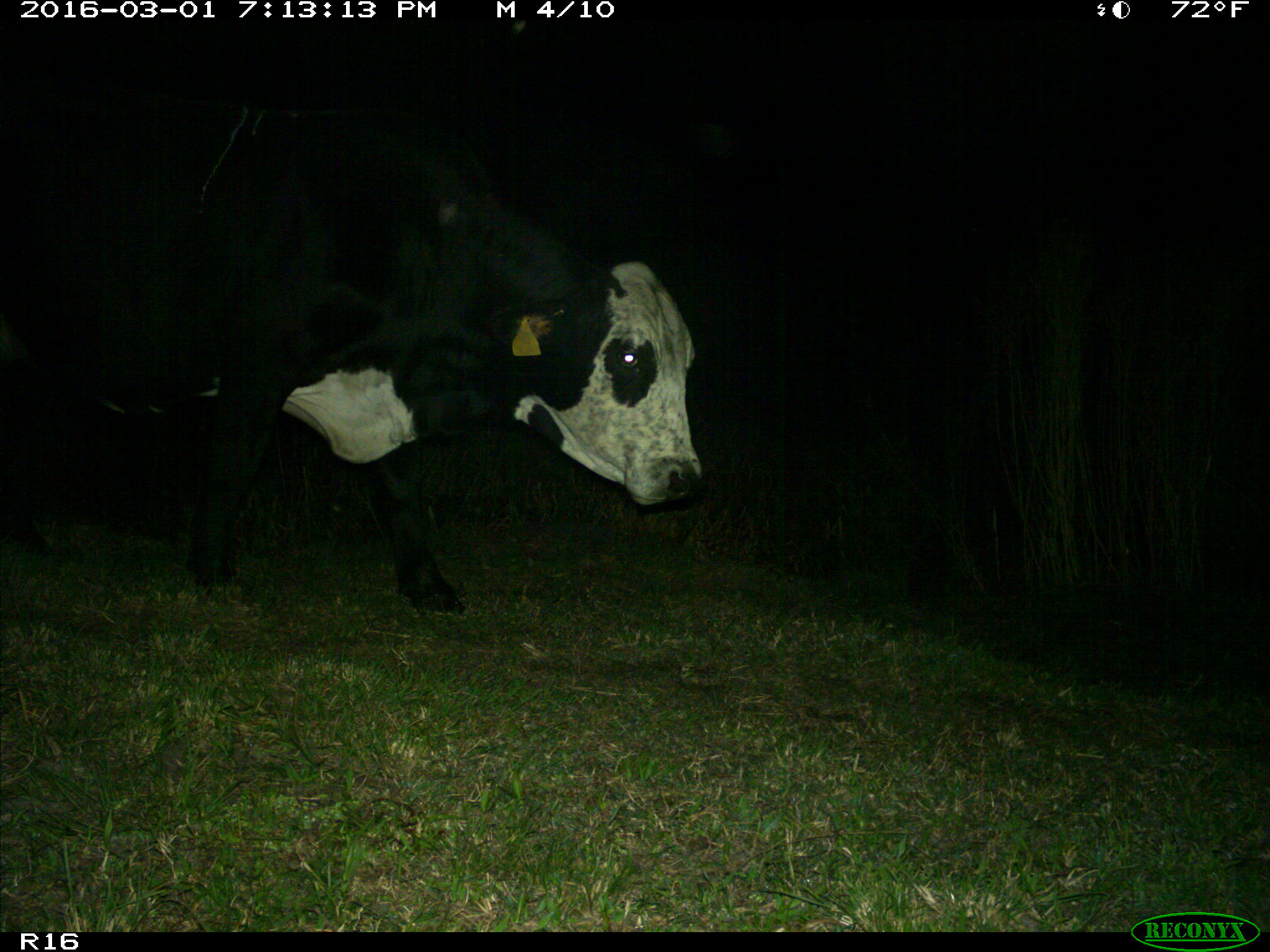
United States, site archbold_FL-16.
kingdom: Animalia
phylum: Chordata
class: Mammalia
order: Artiodactyla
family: Bovidae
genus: Bos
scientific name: Bos taurus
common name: domestic cow